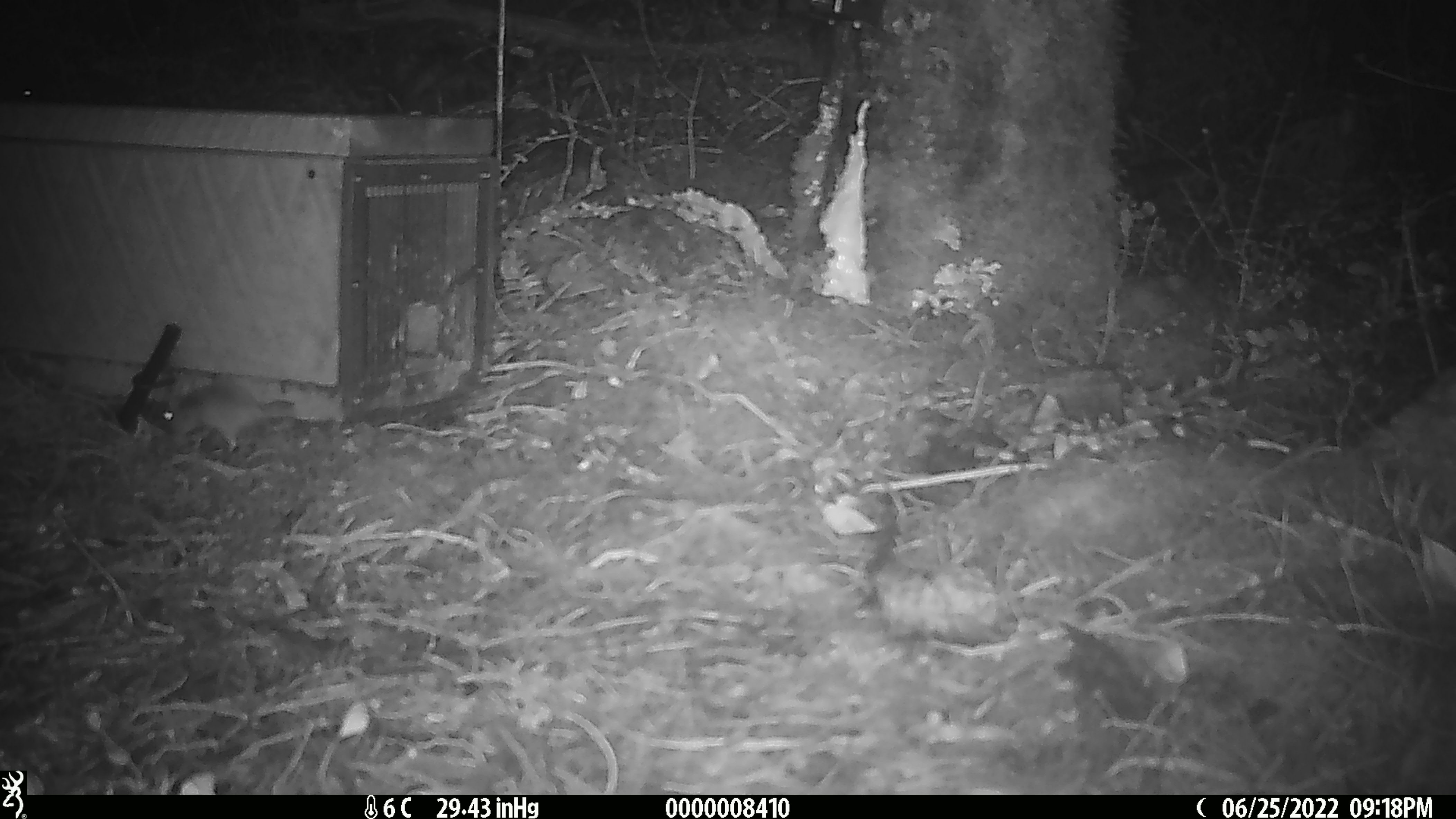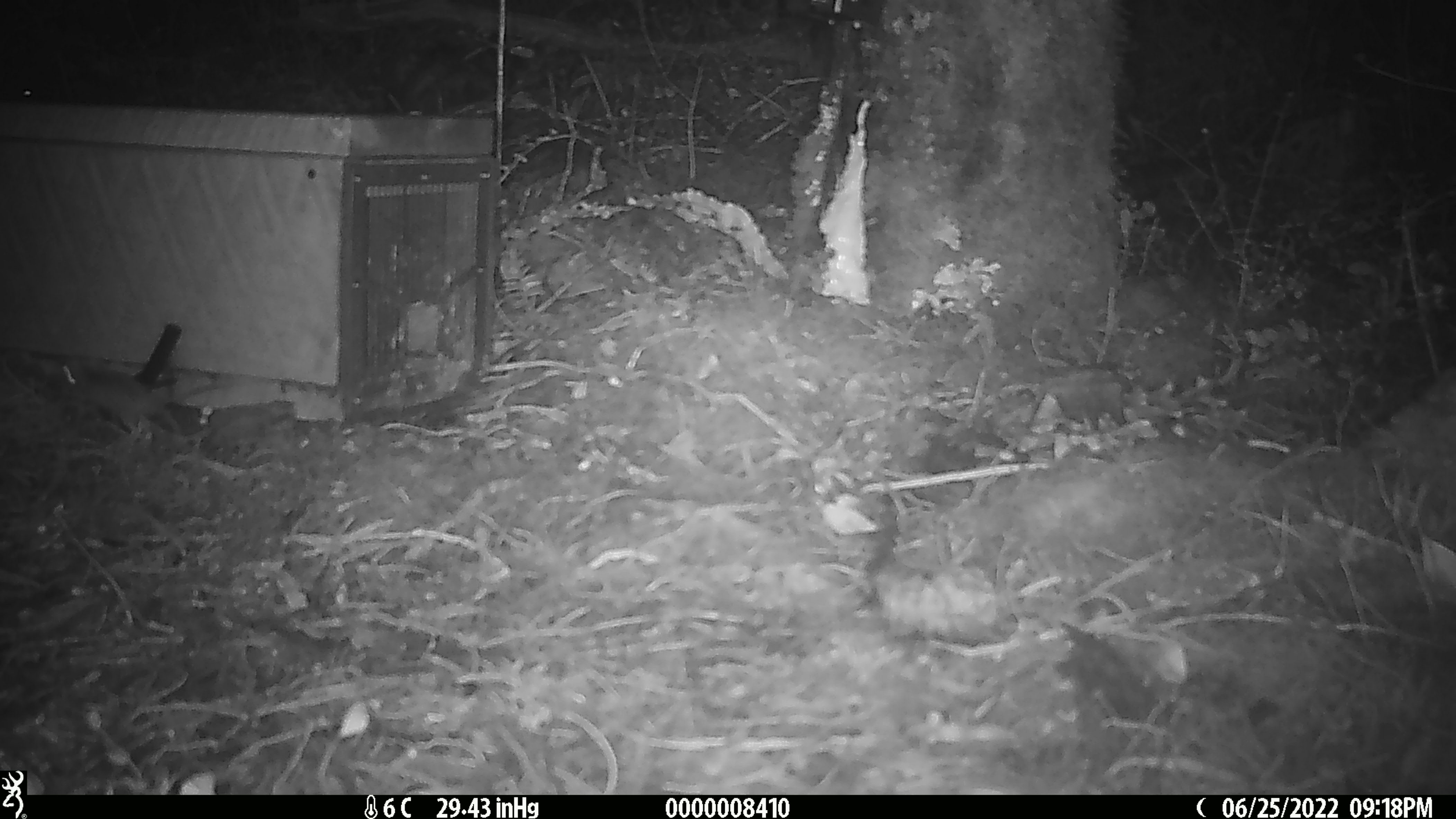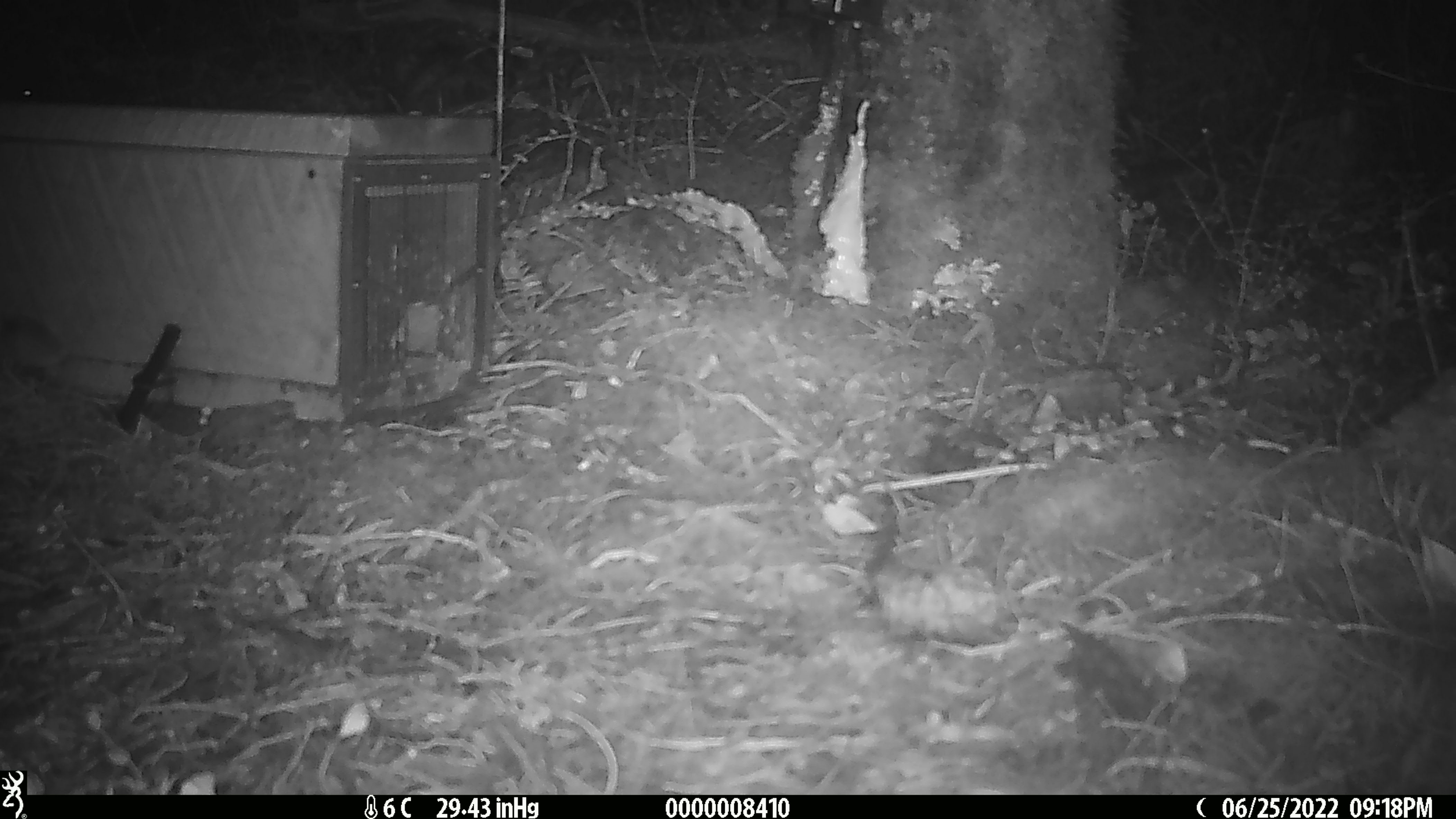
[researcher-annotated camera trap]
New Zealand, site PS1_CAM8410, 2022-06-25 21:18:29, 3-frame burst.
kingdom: Animalia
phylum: Chordata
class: Mammalia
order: Rodentia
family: Muridae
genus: Mus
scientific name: Mus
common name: mouse